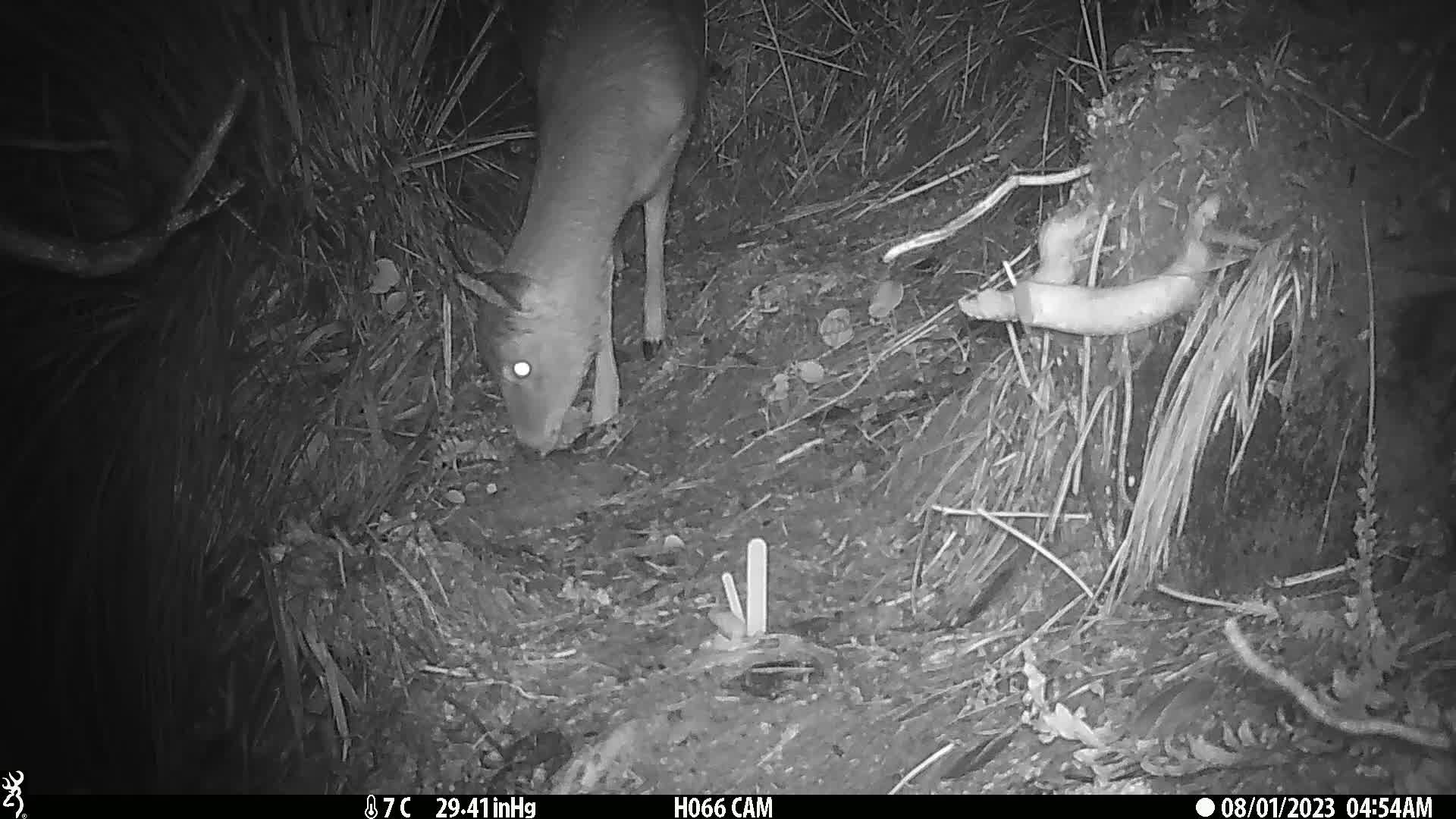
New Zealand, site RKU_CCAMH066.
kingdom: Animalia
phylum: Chordata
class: Mammalia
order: Artiodactyla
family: Cervidae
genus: Odocoileus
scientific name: Odocoileus virginianus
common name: white-tailed deer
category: white tailed deer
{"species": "white tailed deer (white-tailed deer) (Odocoileus virginianus)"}